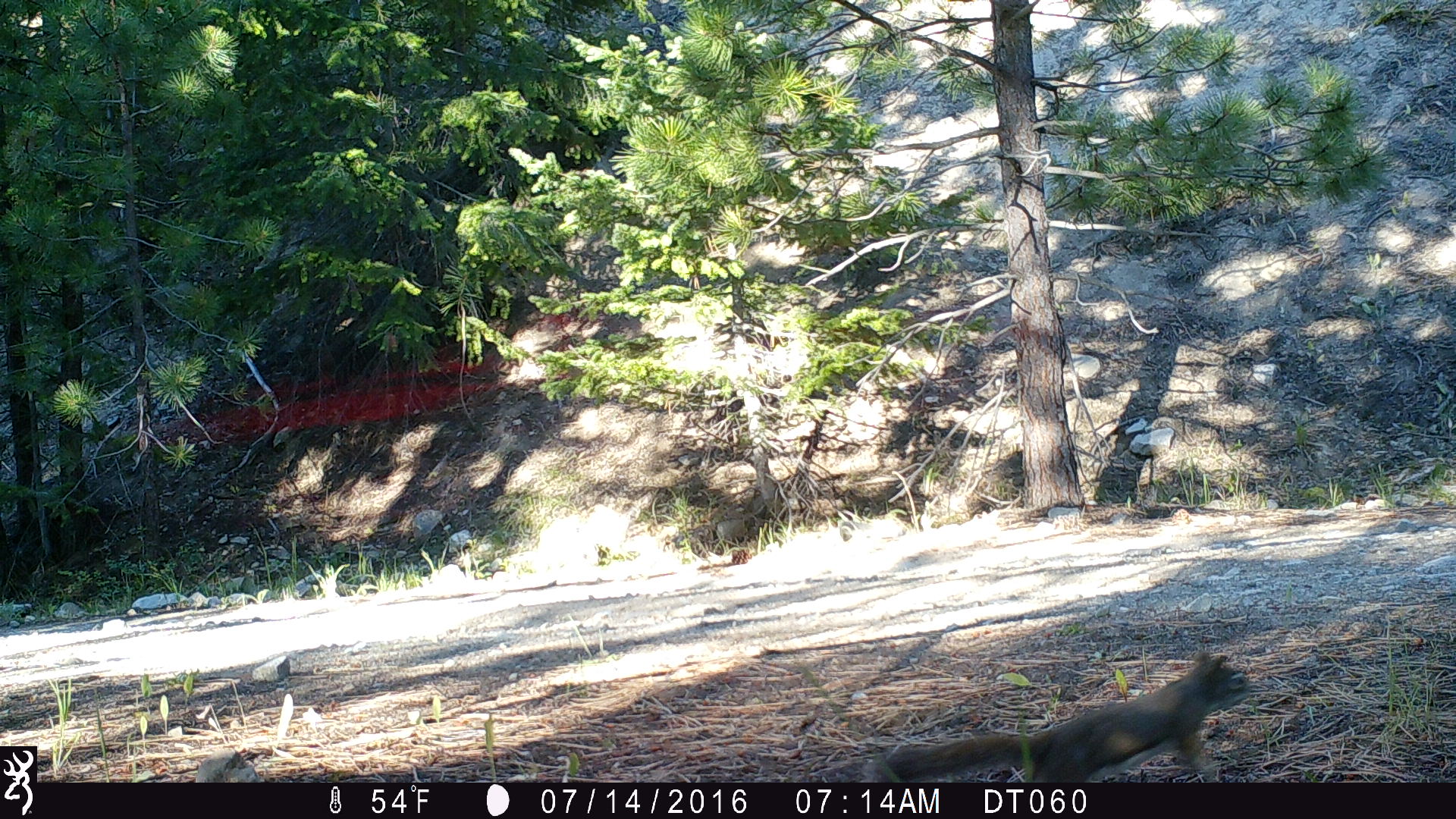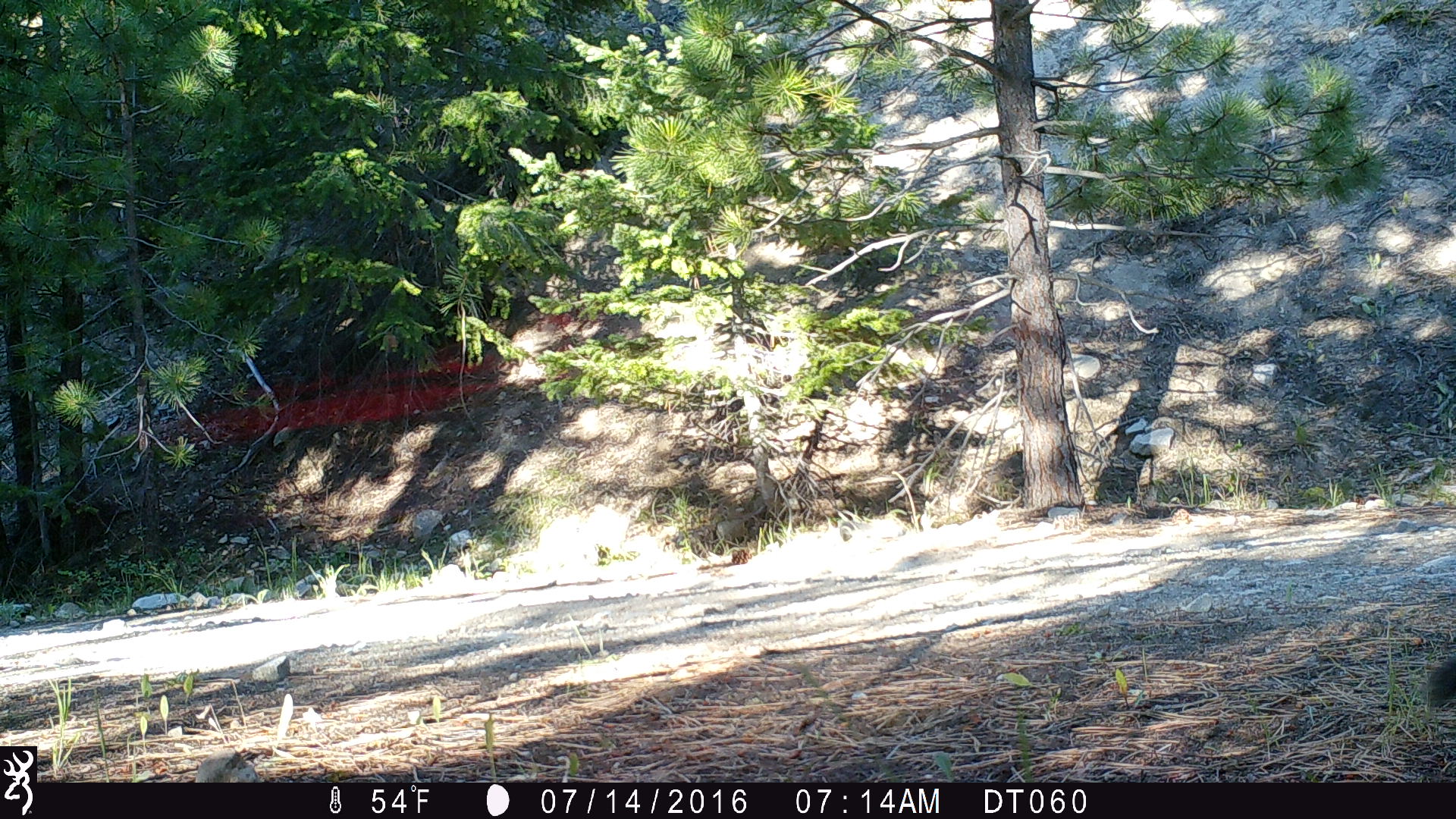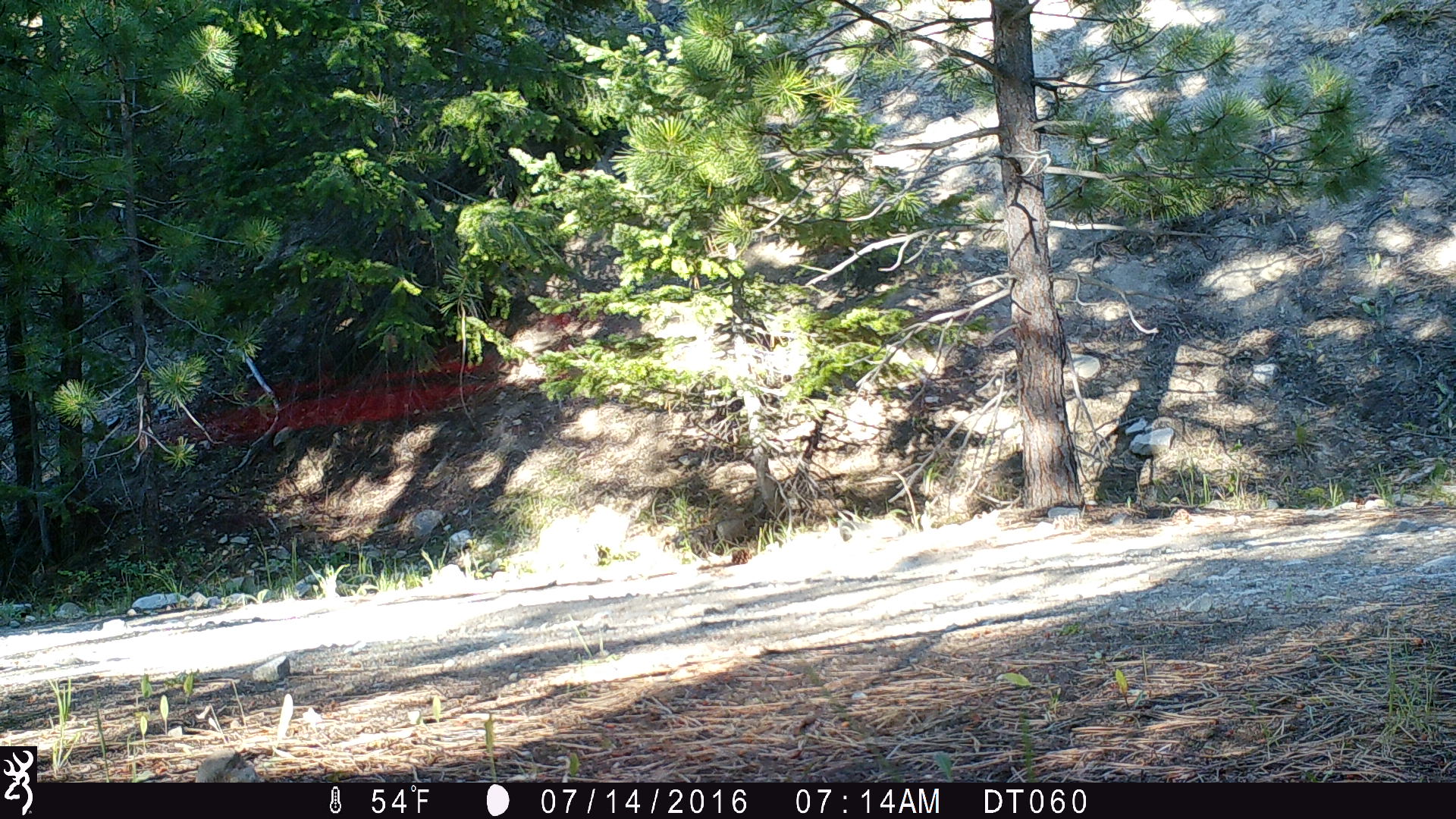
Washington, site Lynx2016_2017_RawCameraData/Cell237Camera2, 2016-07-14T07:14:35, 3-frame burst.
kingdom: Animalia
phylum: Chordata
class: Mammalia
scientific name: Mammalia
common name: small mammal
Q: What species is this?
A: Small mammal (Mammalia).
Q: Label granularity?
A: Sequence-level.